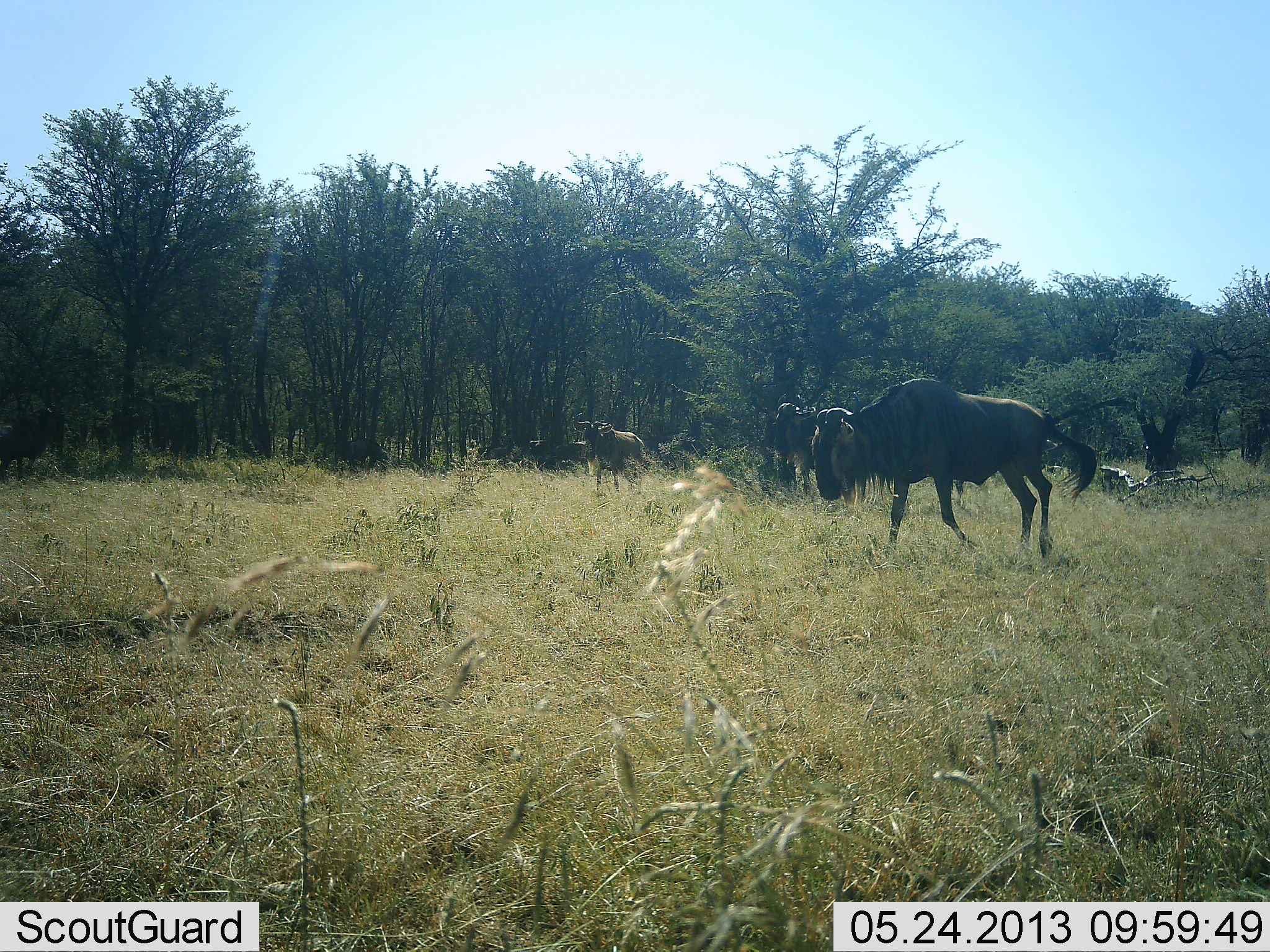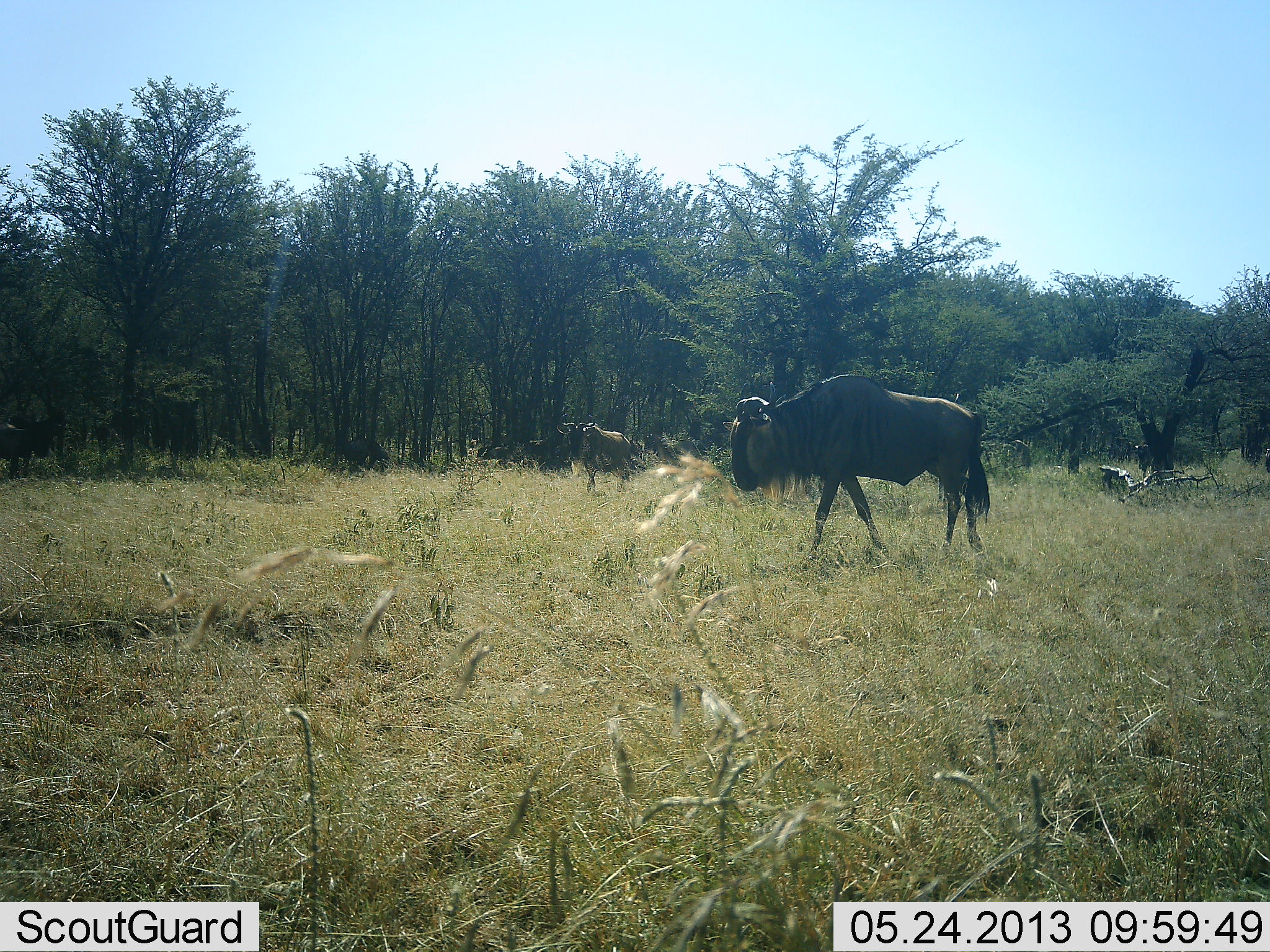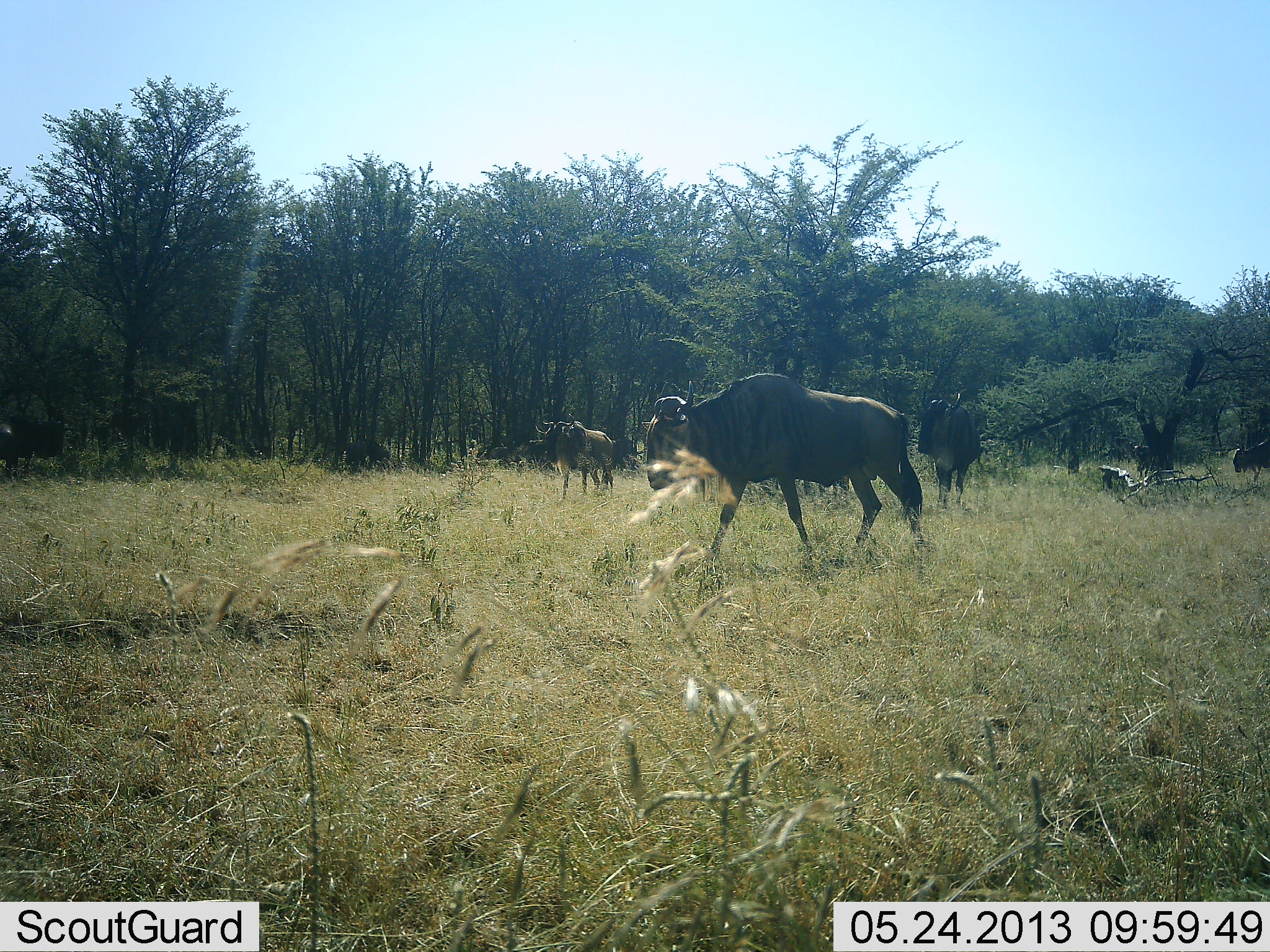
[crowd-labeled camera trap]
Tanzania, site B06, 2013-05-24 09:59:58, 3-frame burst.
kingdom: Animalia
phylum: Chordata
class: Mammalia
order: Artiodactyla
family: Bovidae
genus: Connochaetes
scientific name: Connochaetes taurinus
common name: blue wildebeest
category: wildebeest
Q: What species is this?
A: Wildebeest (blue wildebeest) (Connochaetes taurinus).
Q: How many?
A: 4.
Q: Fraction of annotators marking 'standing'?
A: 36%.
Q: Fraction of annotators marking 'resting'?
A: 0%.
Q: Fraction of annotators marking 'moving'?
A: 96%.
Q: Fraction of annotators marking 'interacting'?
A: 0%.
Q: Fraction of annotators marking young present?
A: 0%.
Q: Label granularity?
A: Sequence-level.